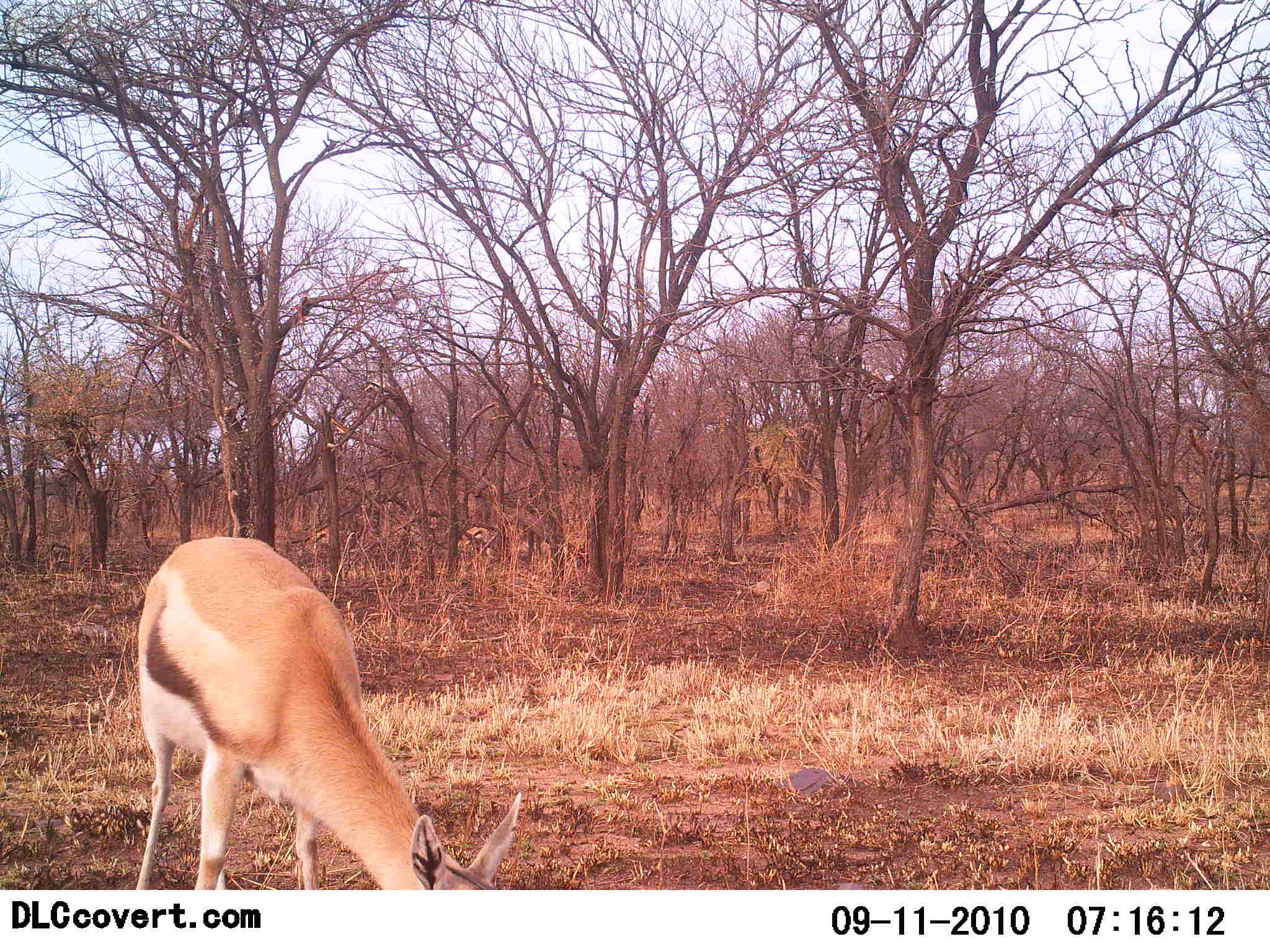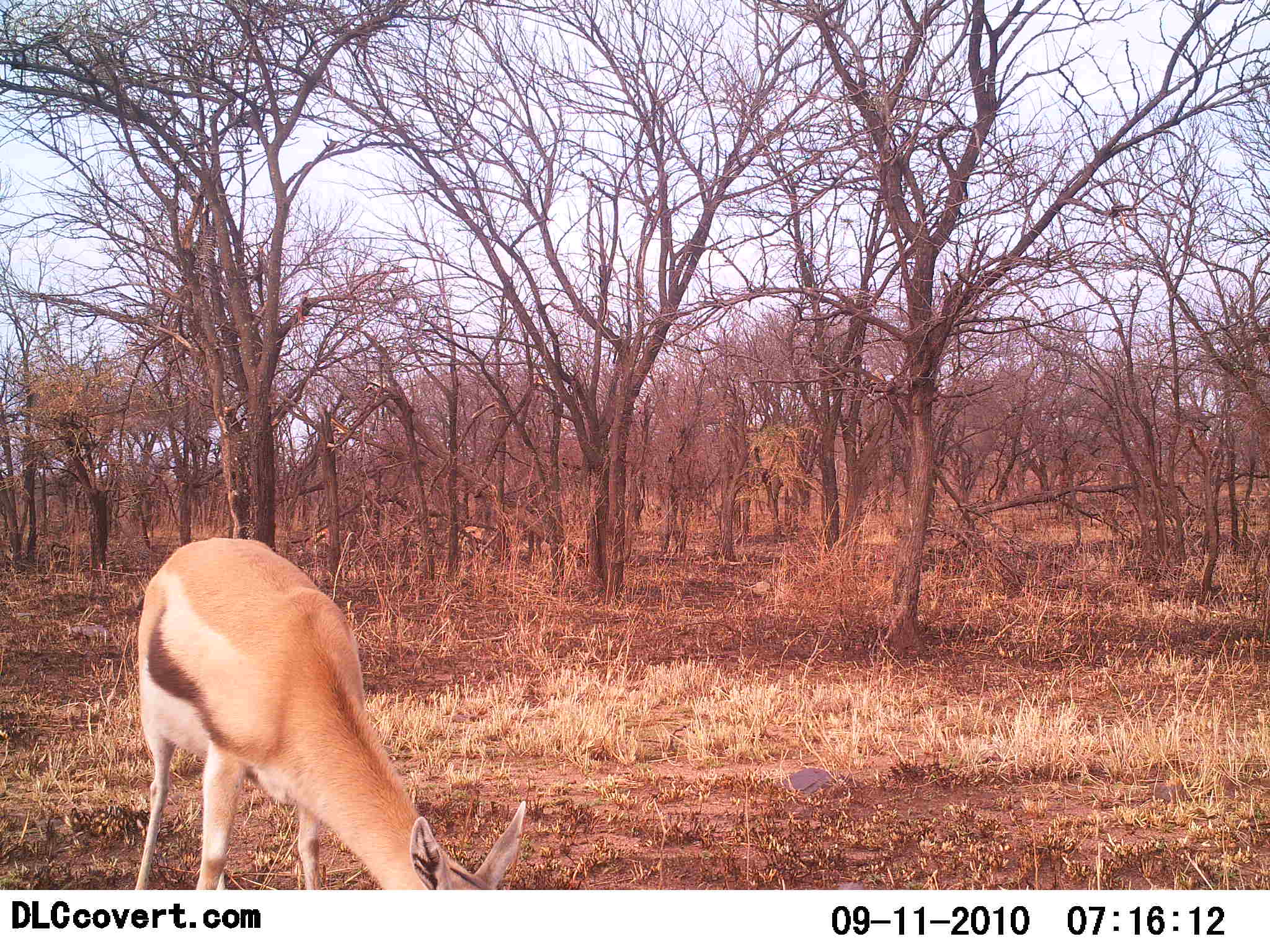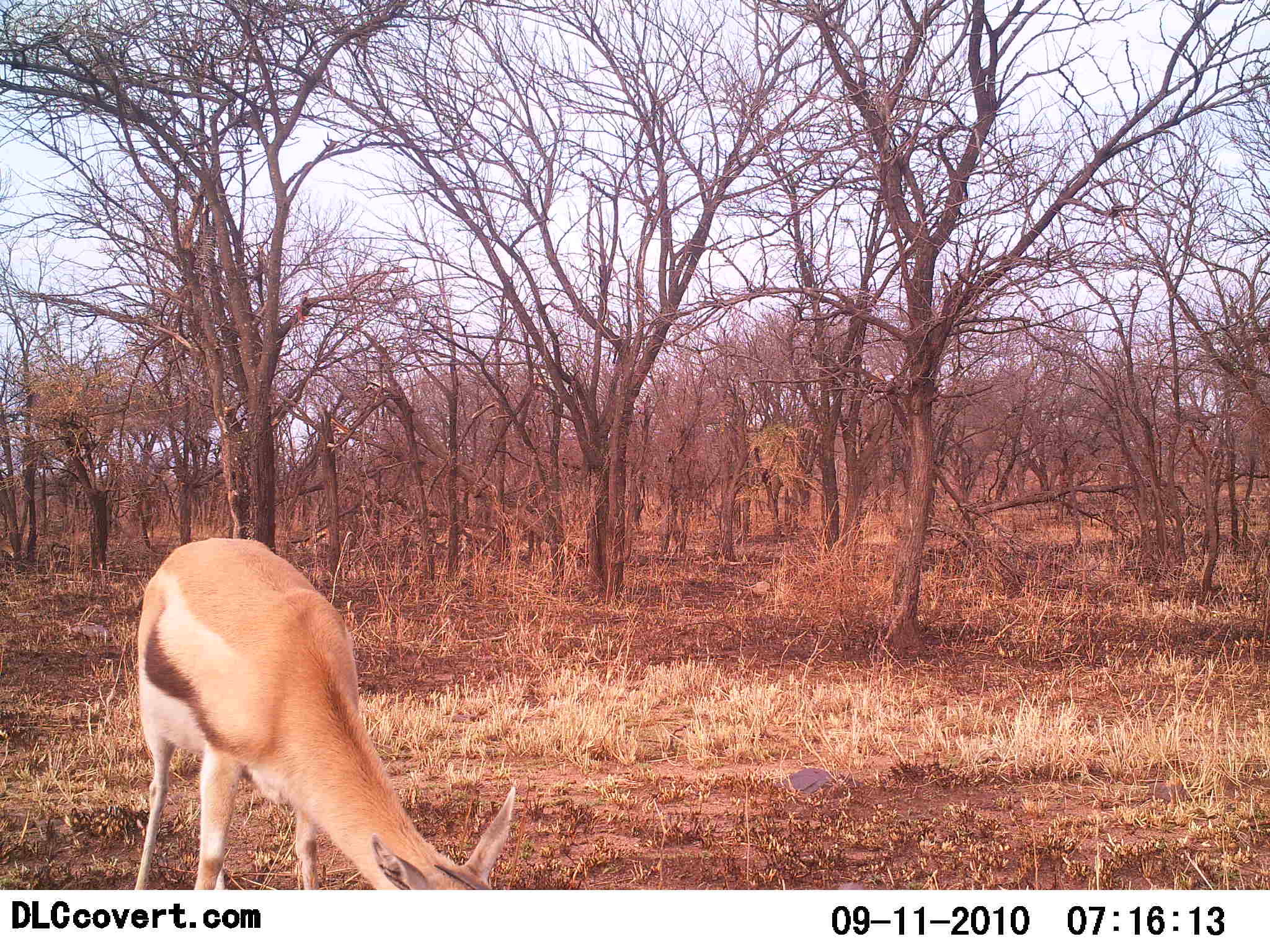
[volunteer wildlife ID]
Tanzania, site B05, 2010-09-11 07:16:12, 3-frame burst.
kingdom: Animalia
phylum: Chordata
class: Mammalia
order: Artiodactyla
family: Bovidae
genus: Eudorcas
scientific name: Eudorcas thomsonii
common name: thomson's gazelle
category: gazellethomsons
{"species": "gazellethomsons (thomson's gazelle) (Eudorcas thomsonii)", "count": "2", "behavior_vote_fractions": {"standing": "12%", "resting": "0%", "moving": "25%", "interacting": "0%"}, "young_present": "0%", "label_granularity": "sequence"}